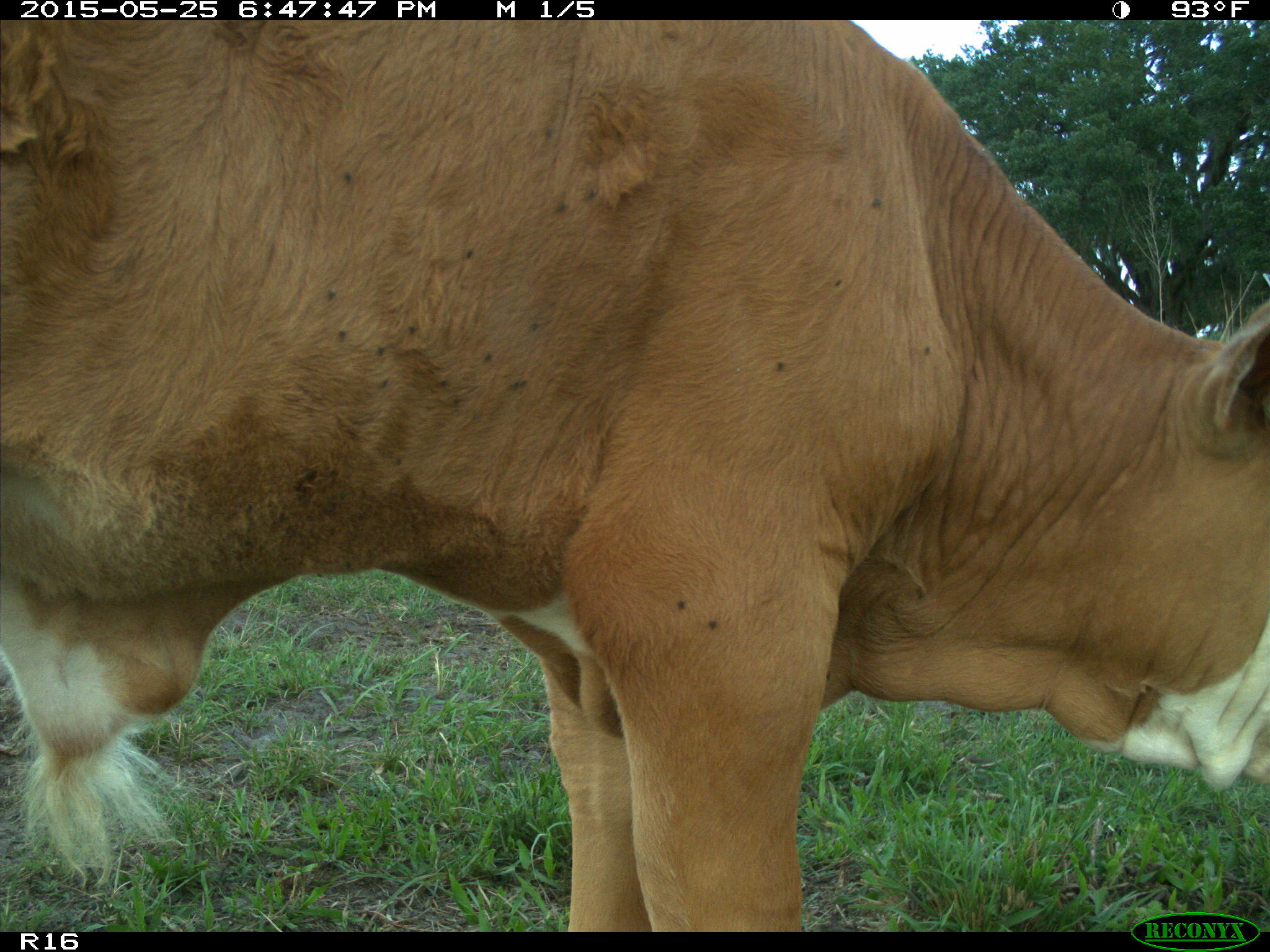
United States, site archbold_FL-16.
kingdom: Animalia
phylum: Chordata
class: Mammalia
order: Artiodactyla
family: Bovidae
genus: Bos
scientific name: Bos taurus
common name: domestic cow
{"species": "Bos taurus (domestic cow)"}